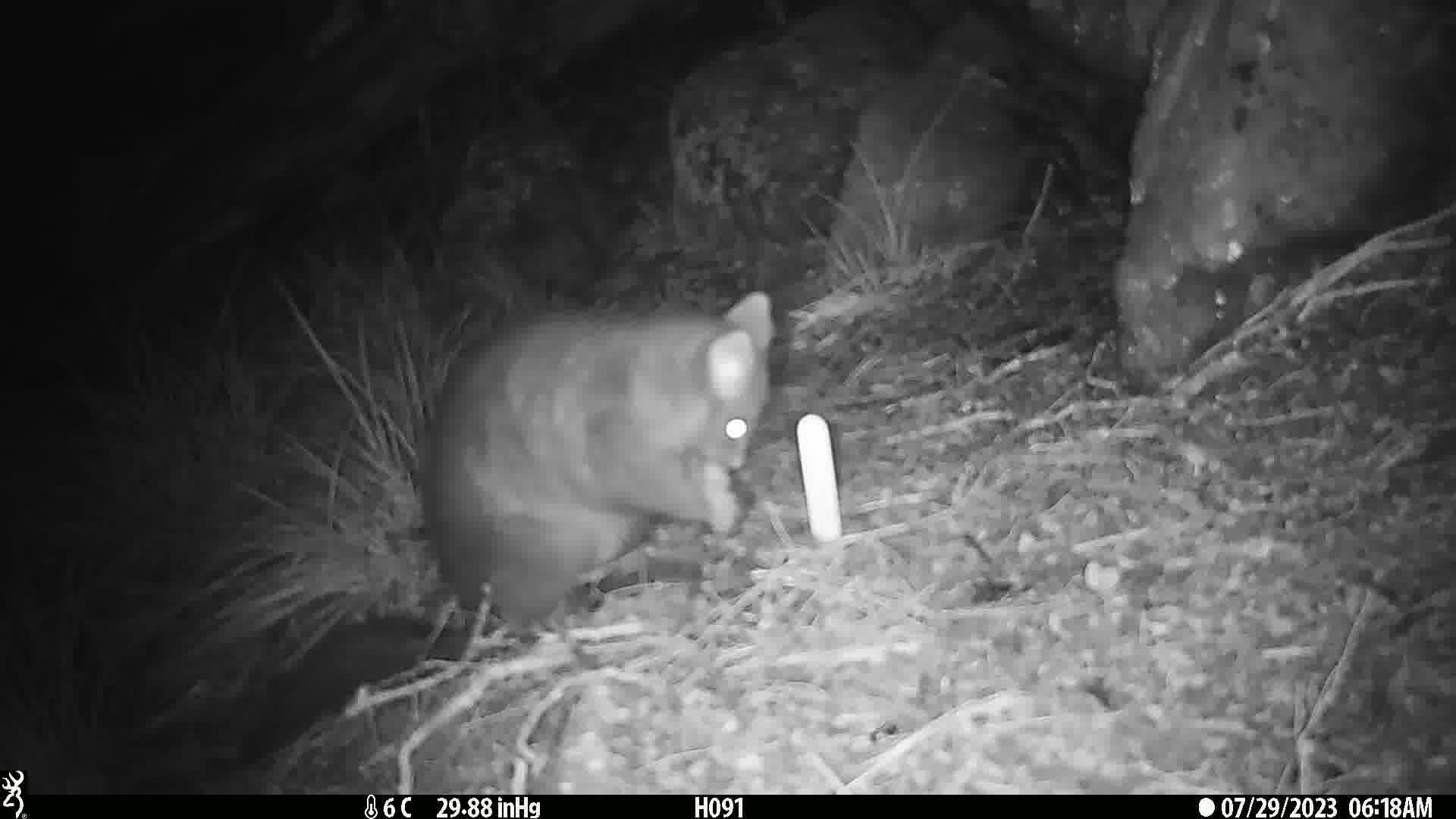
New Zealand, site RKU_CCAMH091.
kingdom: Animalia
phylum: Chordata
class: Mammalia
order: Diprotodontia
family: Phalangeridae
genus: Trichosurus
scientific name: Trichosurus vulpecula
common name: common brushtail possum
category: possum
Possum (common brushtail possum) (Trichosurus vulpecula).